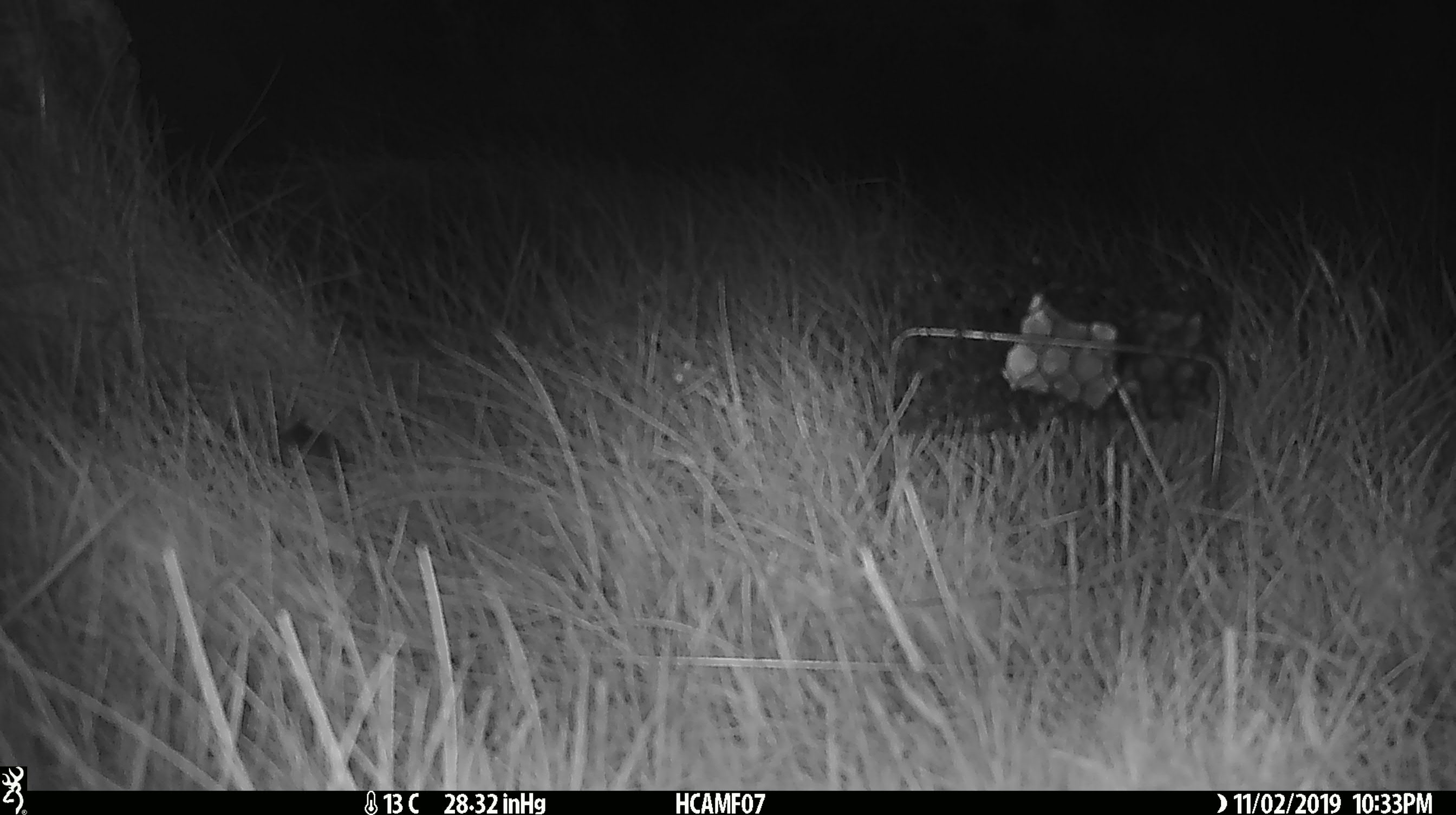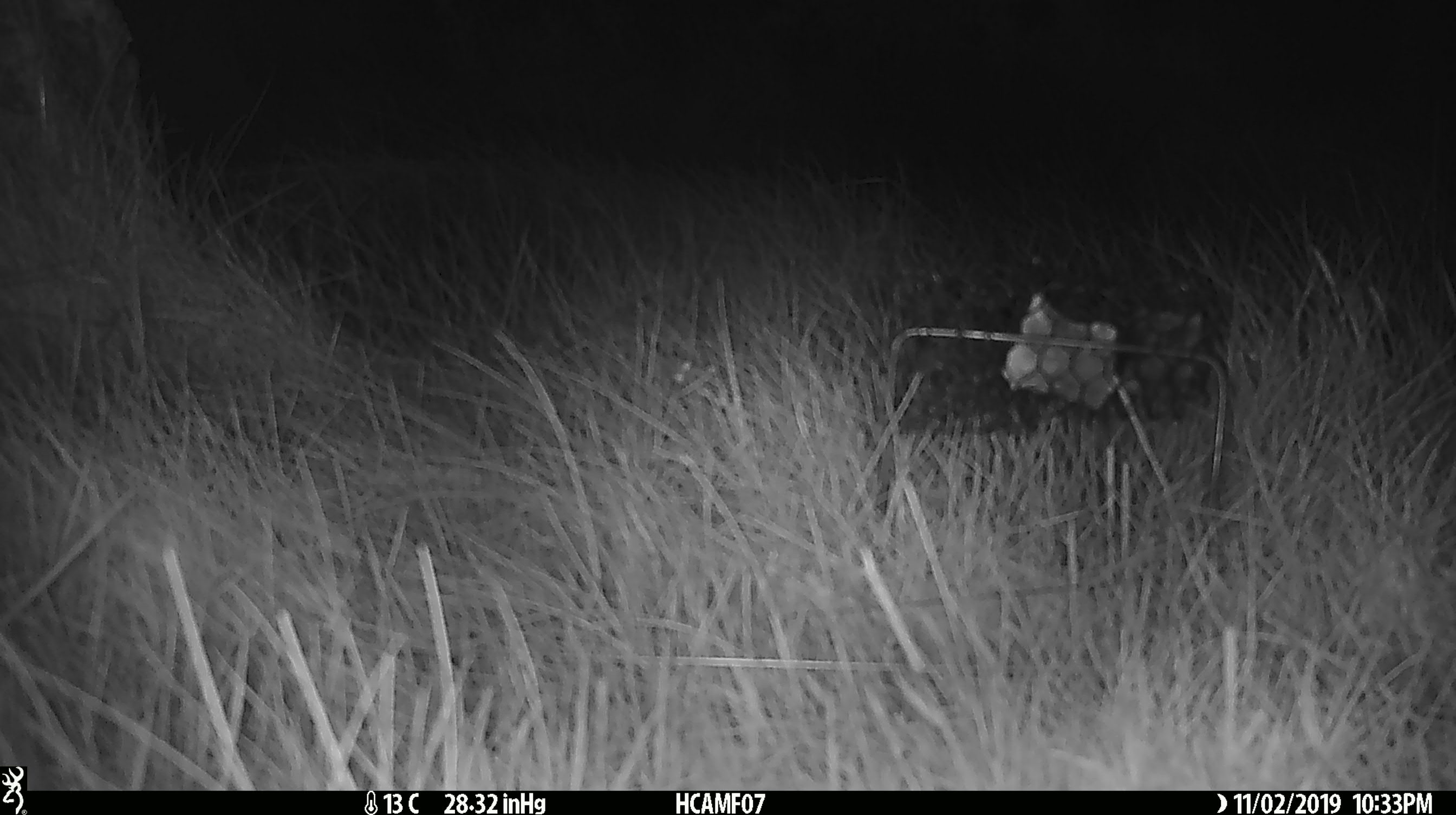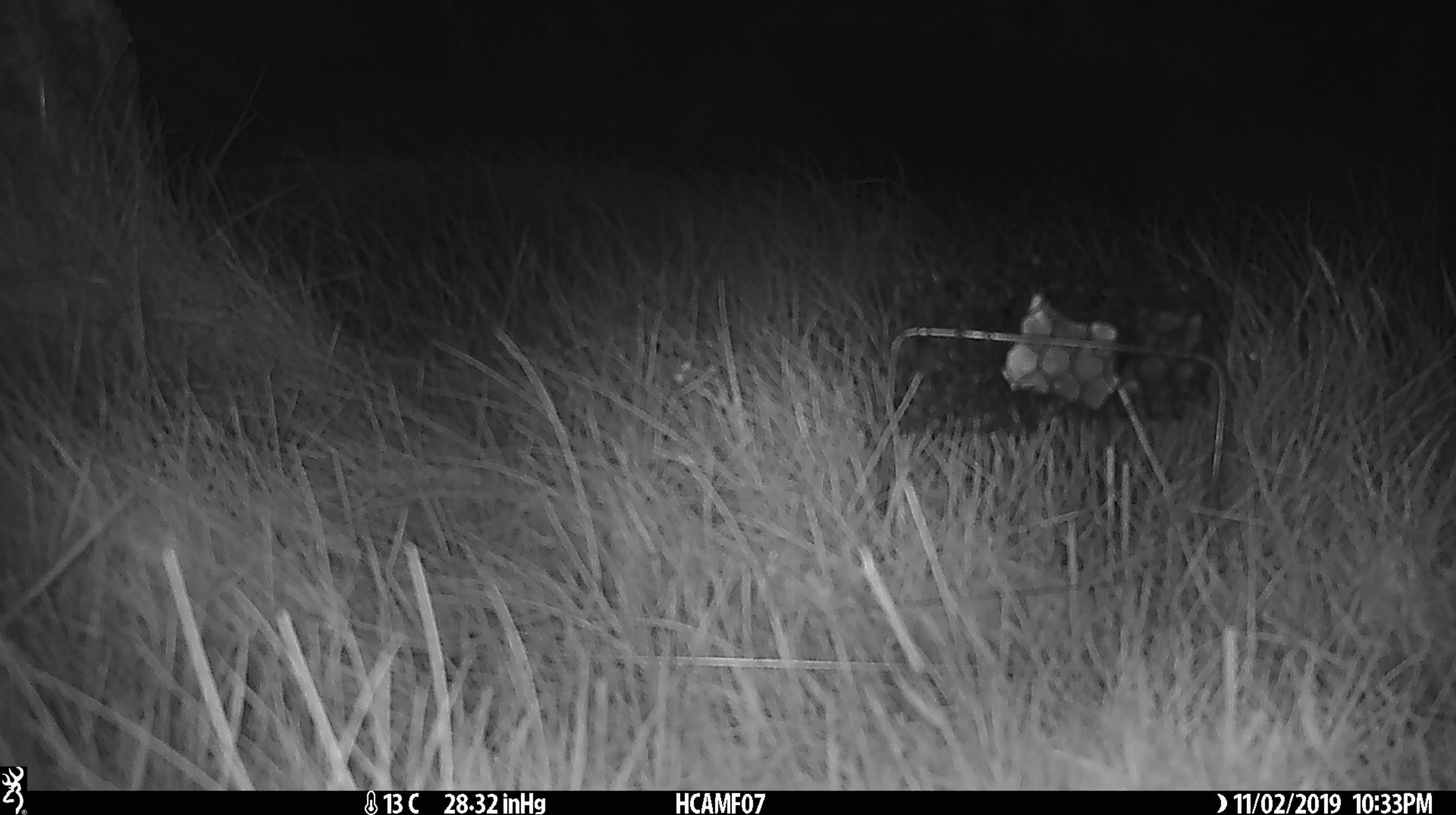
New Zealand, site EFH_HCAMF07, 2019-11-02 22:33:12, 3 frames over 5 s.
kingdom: Animalia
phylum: Chordata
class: Mammalia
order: Rodentia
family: Muridae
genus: Mus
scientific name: Mus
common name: mouse